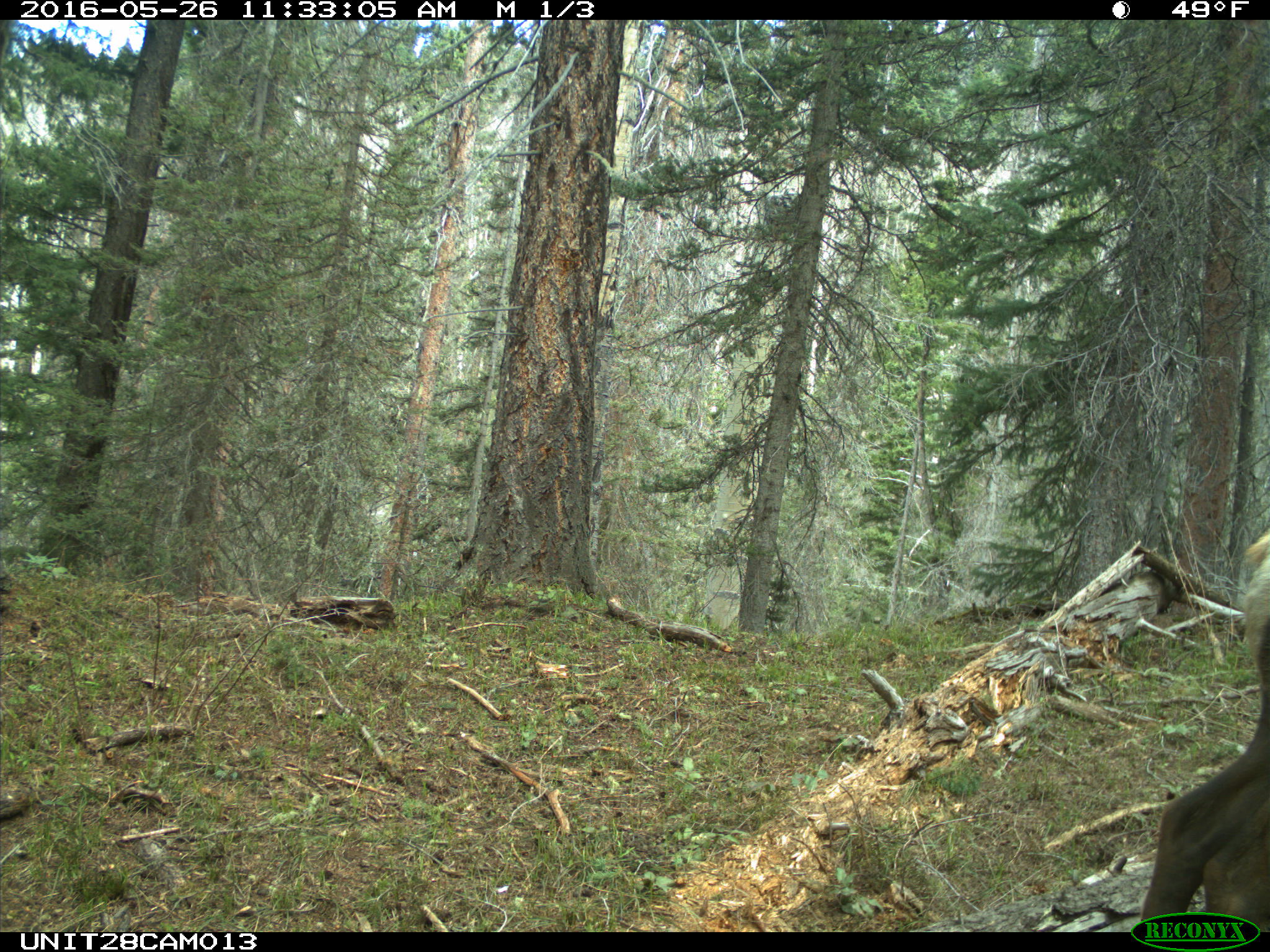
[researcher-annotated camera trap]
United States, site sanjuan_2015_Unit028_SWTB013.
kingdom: Animalia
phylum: Chordata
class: Mammalia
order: Artiodactyla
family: Cervidae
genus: Cervus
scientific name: Cervus elaphus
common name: red deer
Cervus elaphus (red deer).